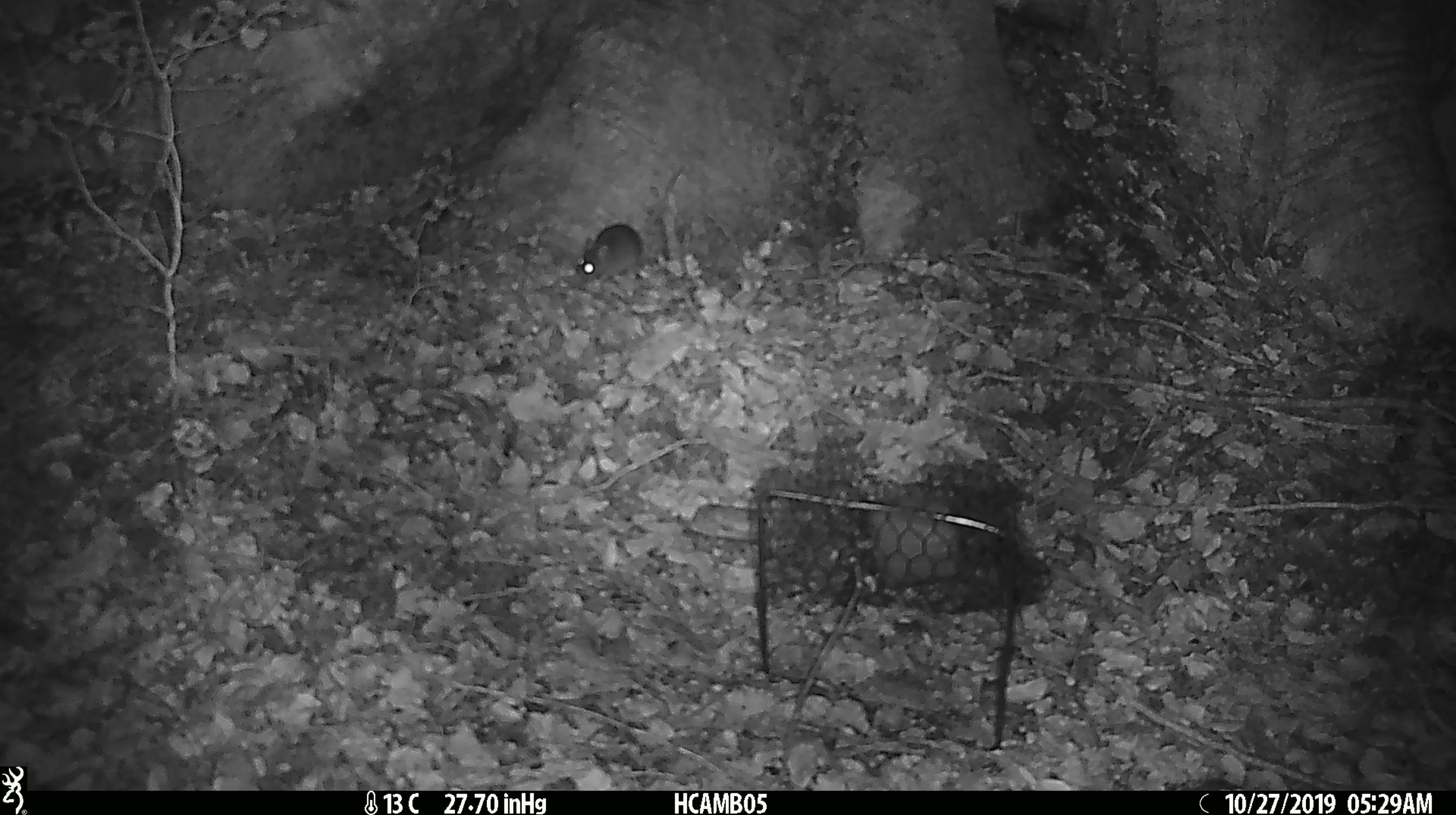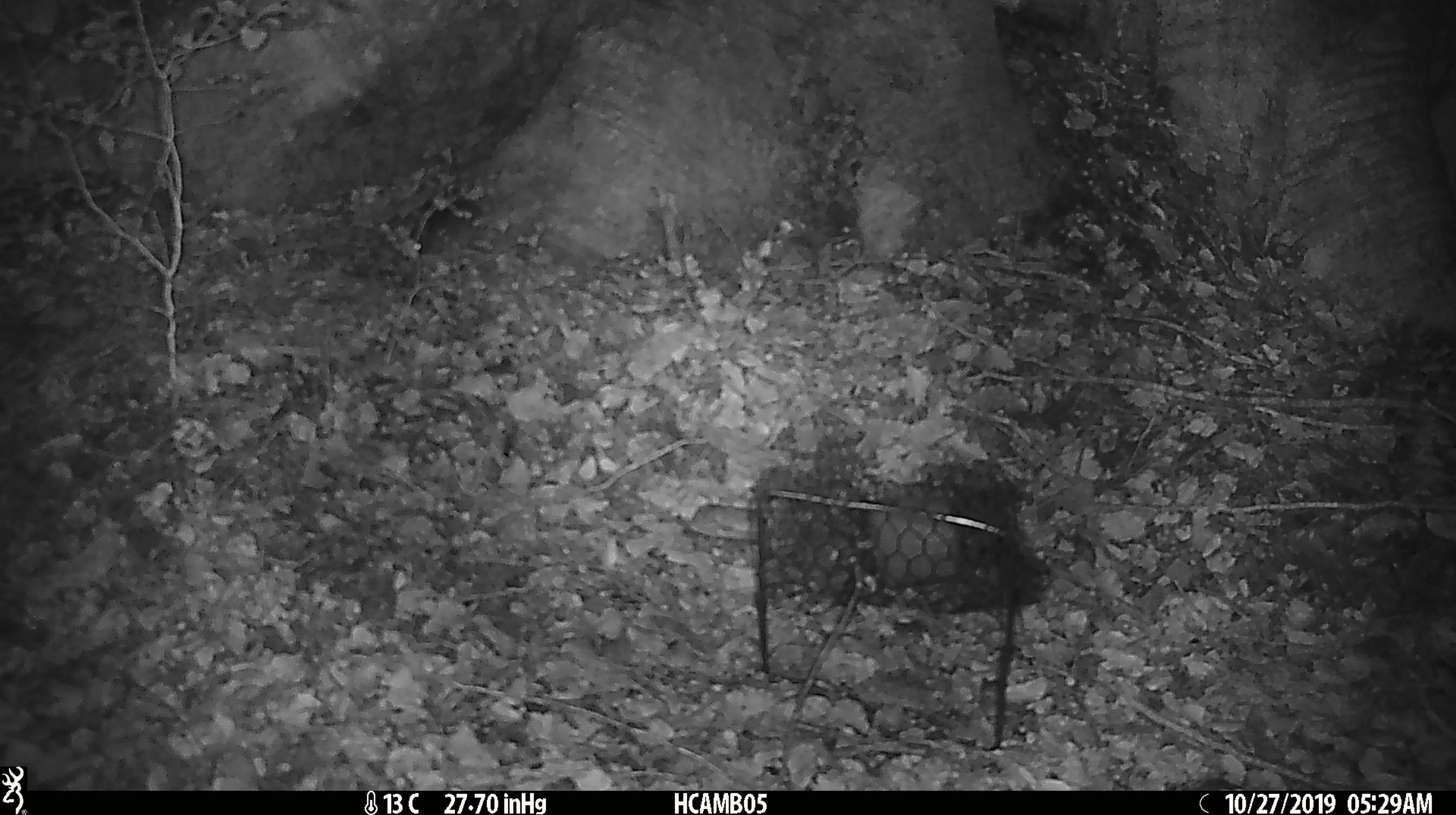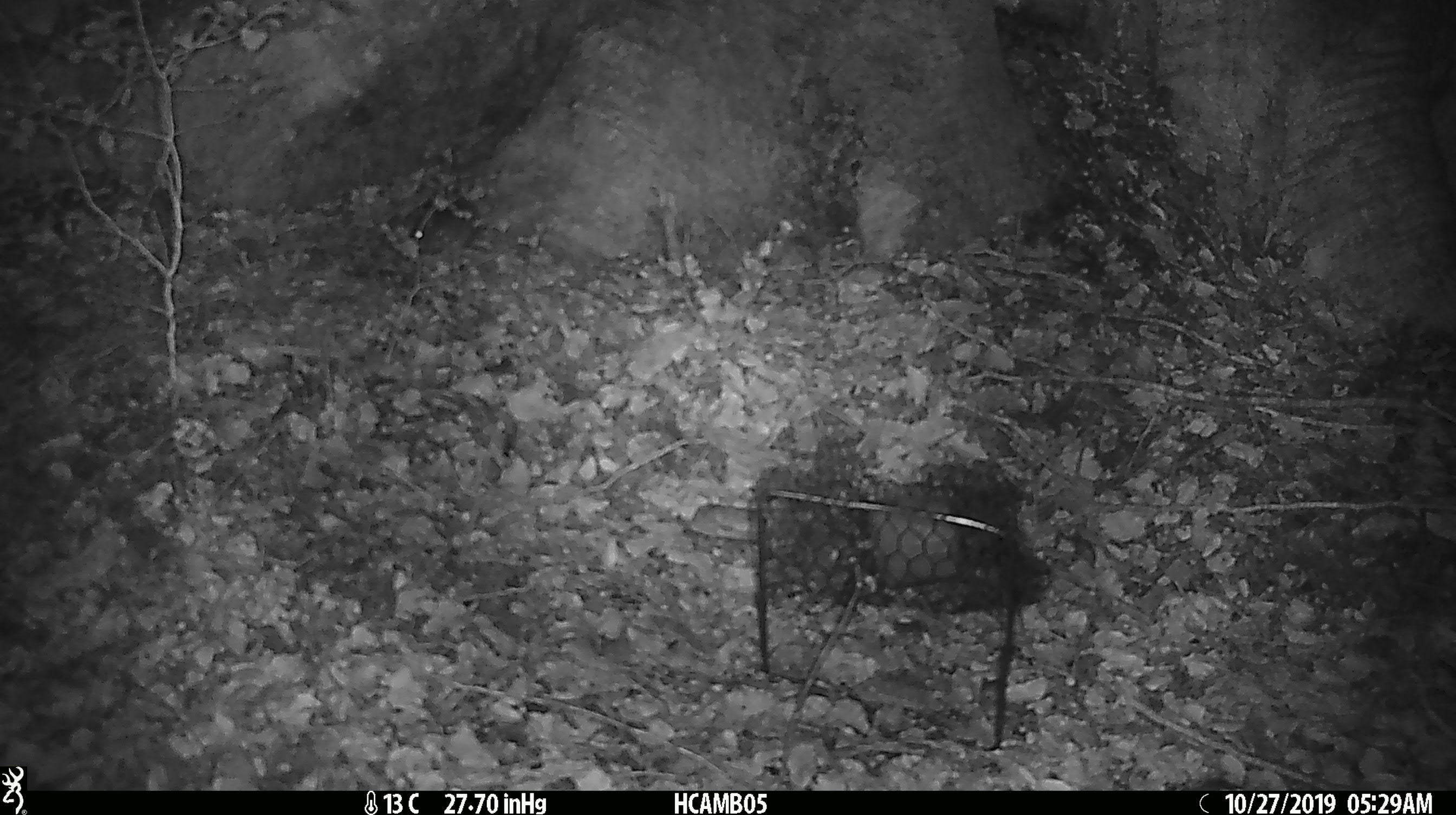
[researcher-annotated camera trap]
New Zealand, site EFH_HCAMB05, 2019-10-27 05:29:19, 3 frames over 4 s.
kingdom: Animalia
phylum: Chordata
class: Mammalia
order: Rodentia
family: Muridae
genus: Mus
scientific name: Mus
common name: mouse